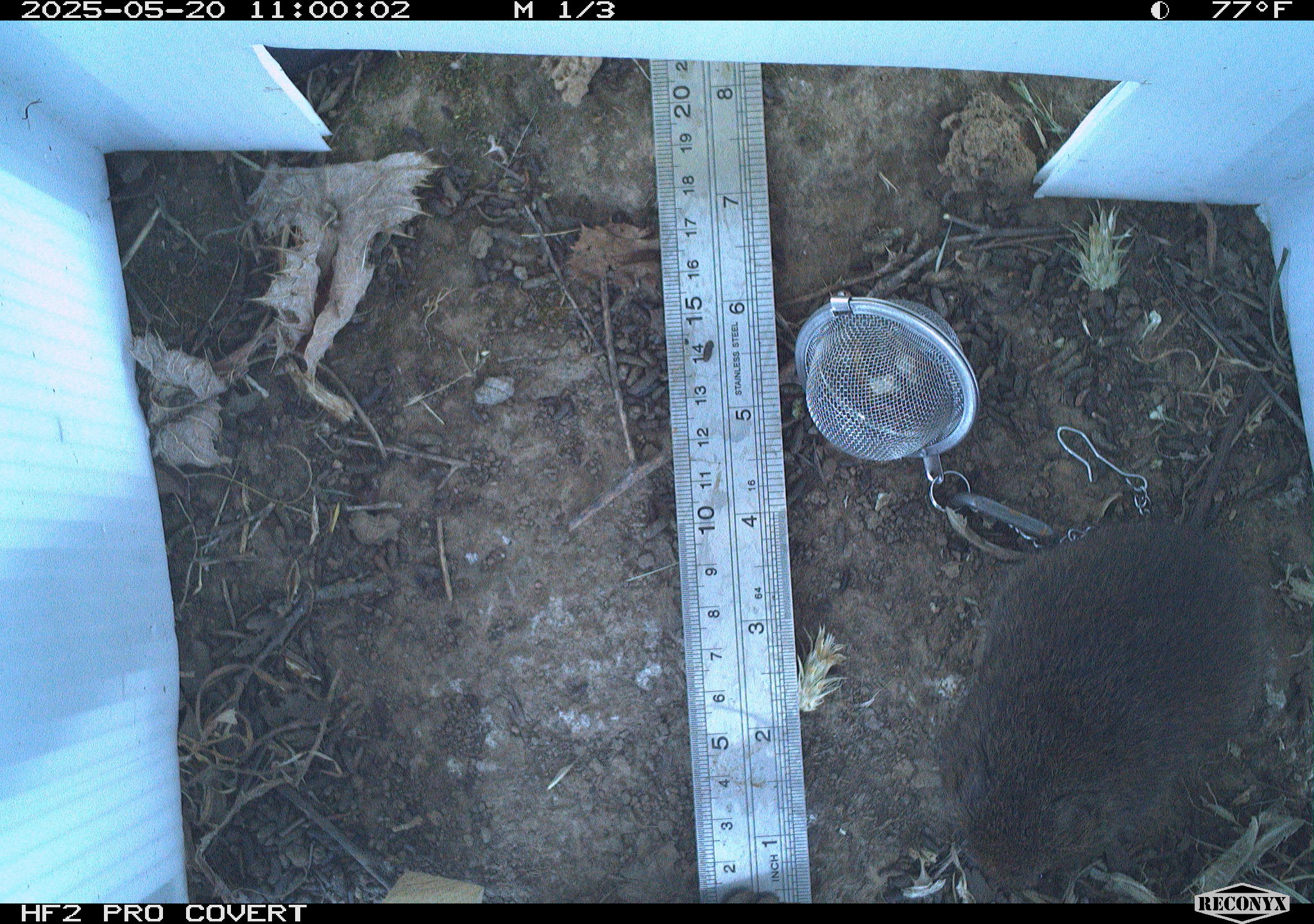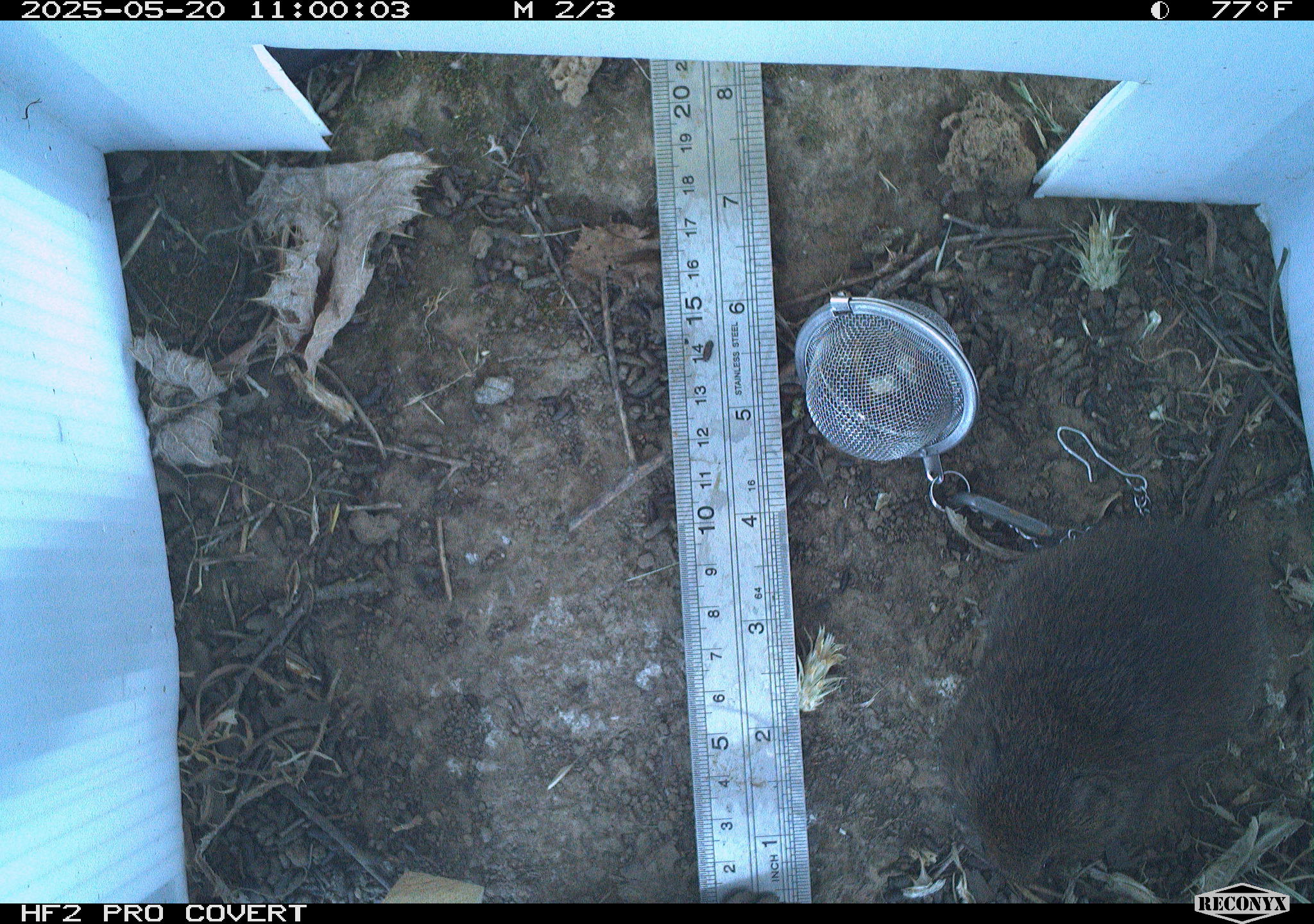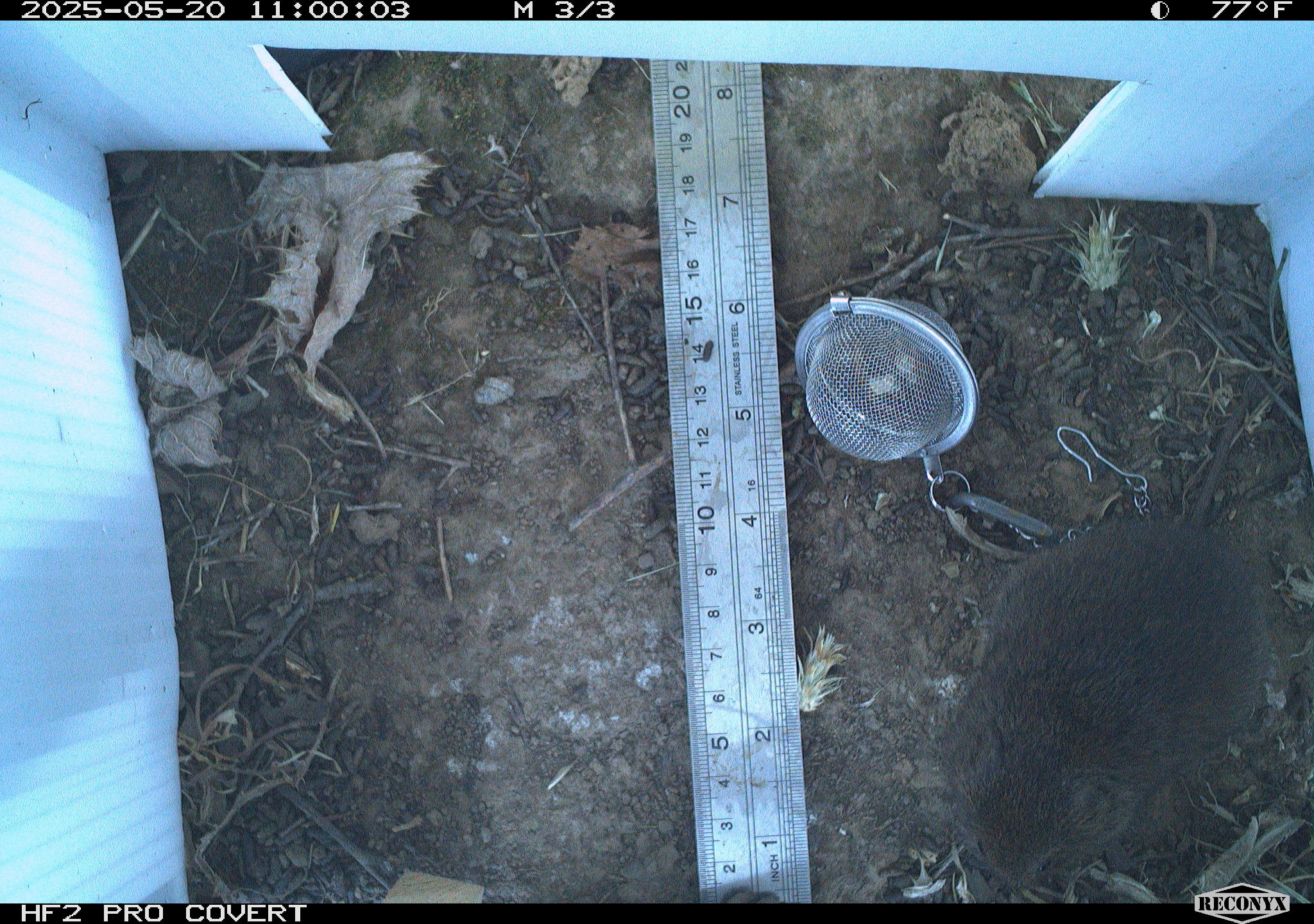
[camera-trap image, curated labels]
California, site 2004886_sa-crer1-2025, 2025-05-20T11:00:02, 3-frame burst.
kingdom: Animalia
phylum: Chordata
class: Mammalia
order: Rodentia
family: Cricetidae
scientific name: Arvicolinae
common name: voles, lemmings, and muskrats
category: arvicolinae subfamily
Arvicolinae subfamily (voles, lemmings, and muskrats) (Arvicolinae).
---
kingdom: Animalia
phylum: Chordata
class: Mammalia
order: Rodentia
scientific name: Rodentia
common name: rodent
Rodent (Rodentia).